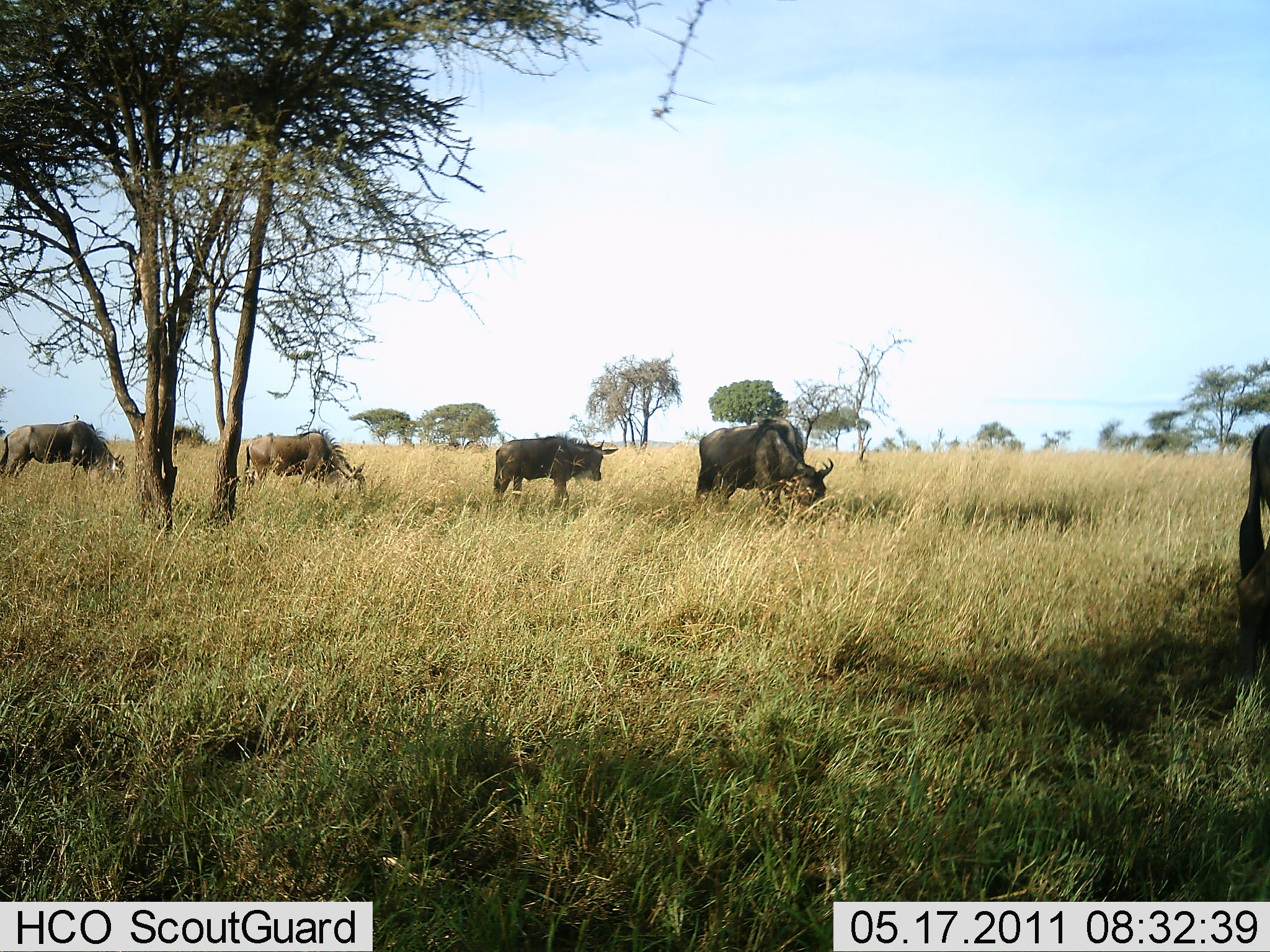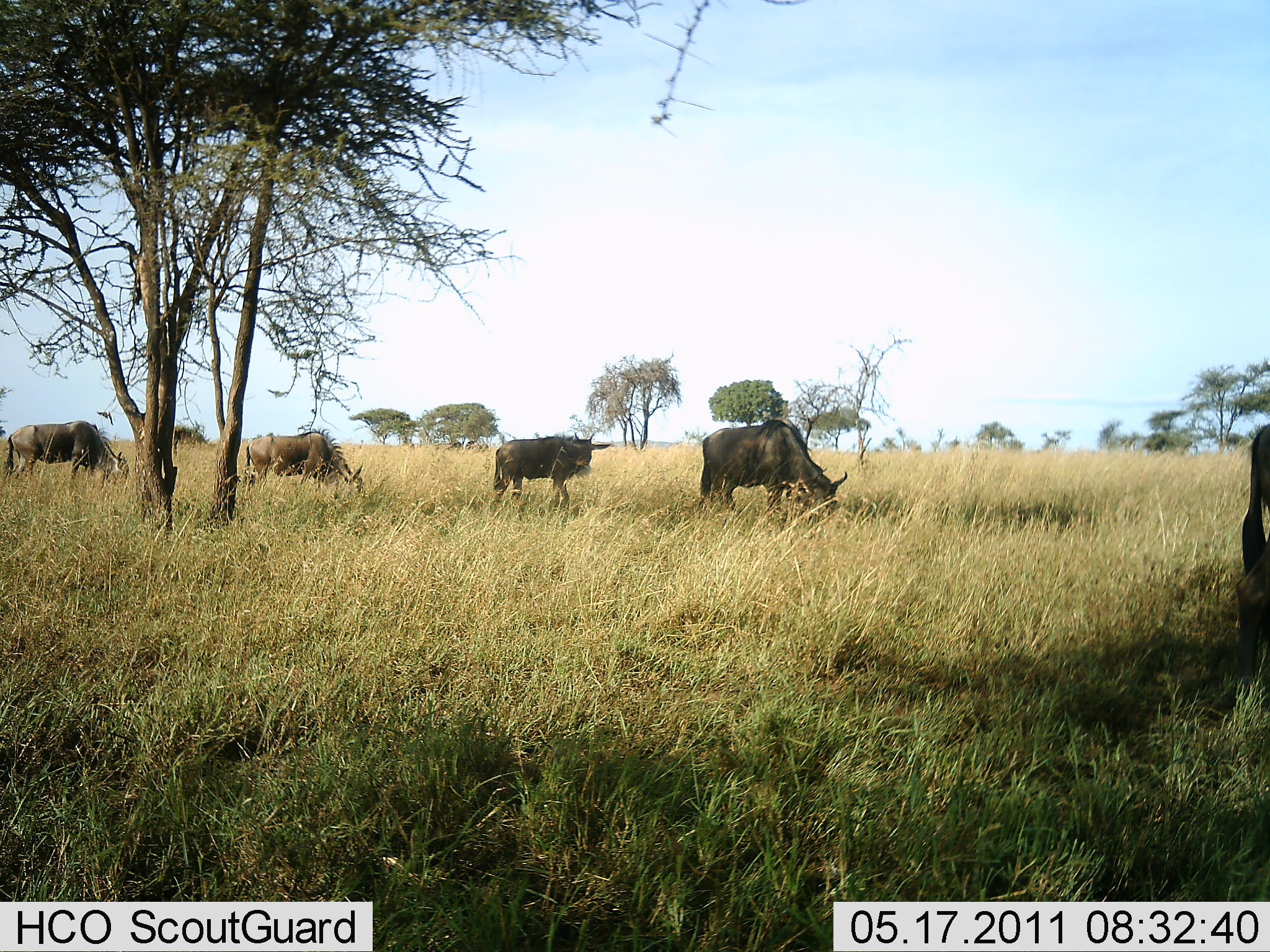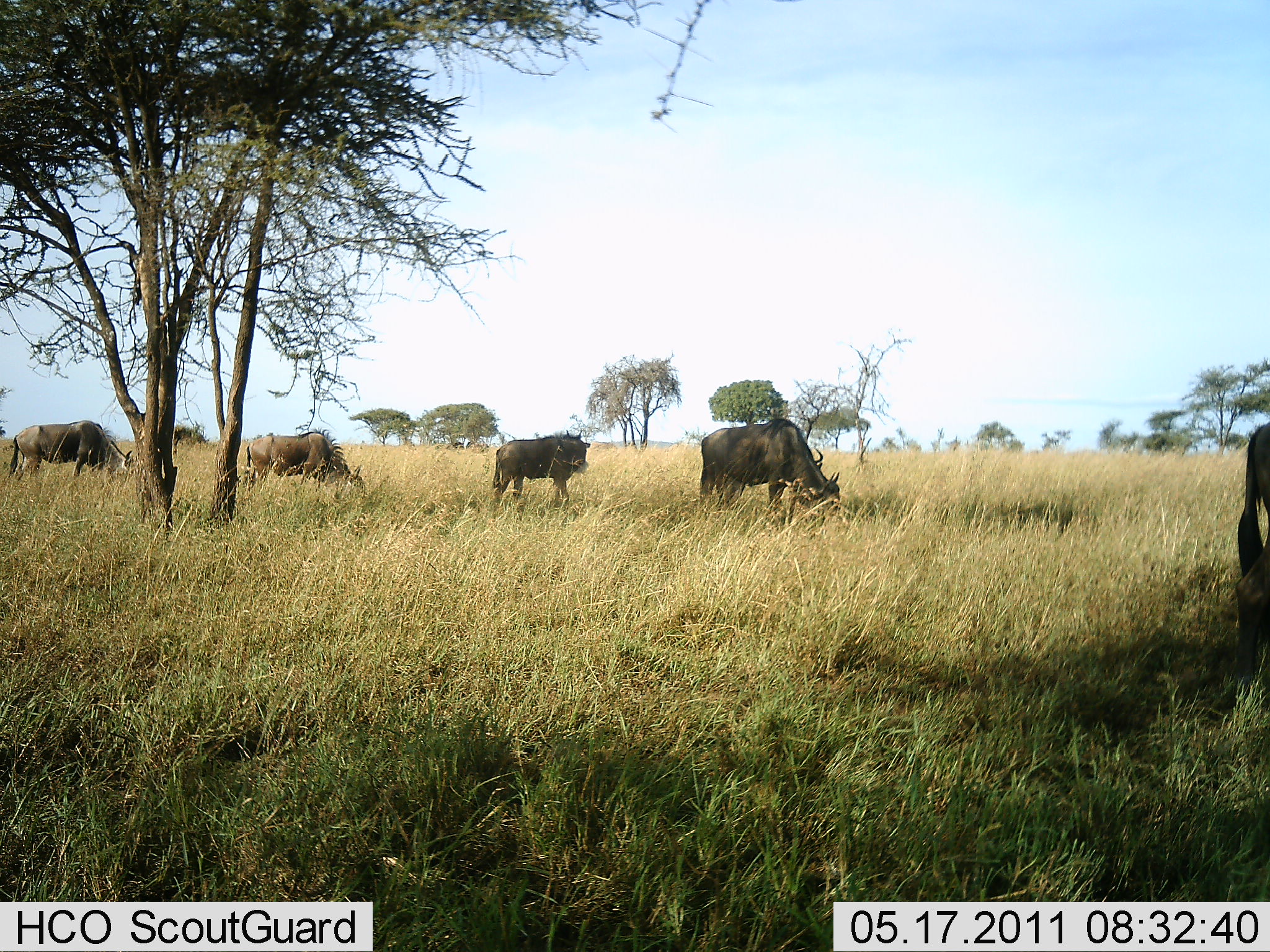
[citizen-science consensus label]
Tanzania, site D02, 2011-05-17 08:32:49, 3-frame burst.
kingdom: Animalia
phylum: Chordata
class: Mammalia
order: Artiodactyla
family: Bovidae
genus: Connochaetes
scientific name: Connochaetes taurinus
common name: blue wildebeest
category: wildebeest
Wildebeest (blue wildebeest) (Connochaetes taurinus), count 5. Behavior (volunteer vote fractions): standing 17%, resting 0%, moving 33%, interacting 0%. Young present (vote fraction): 0%. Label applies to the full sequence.